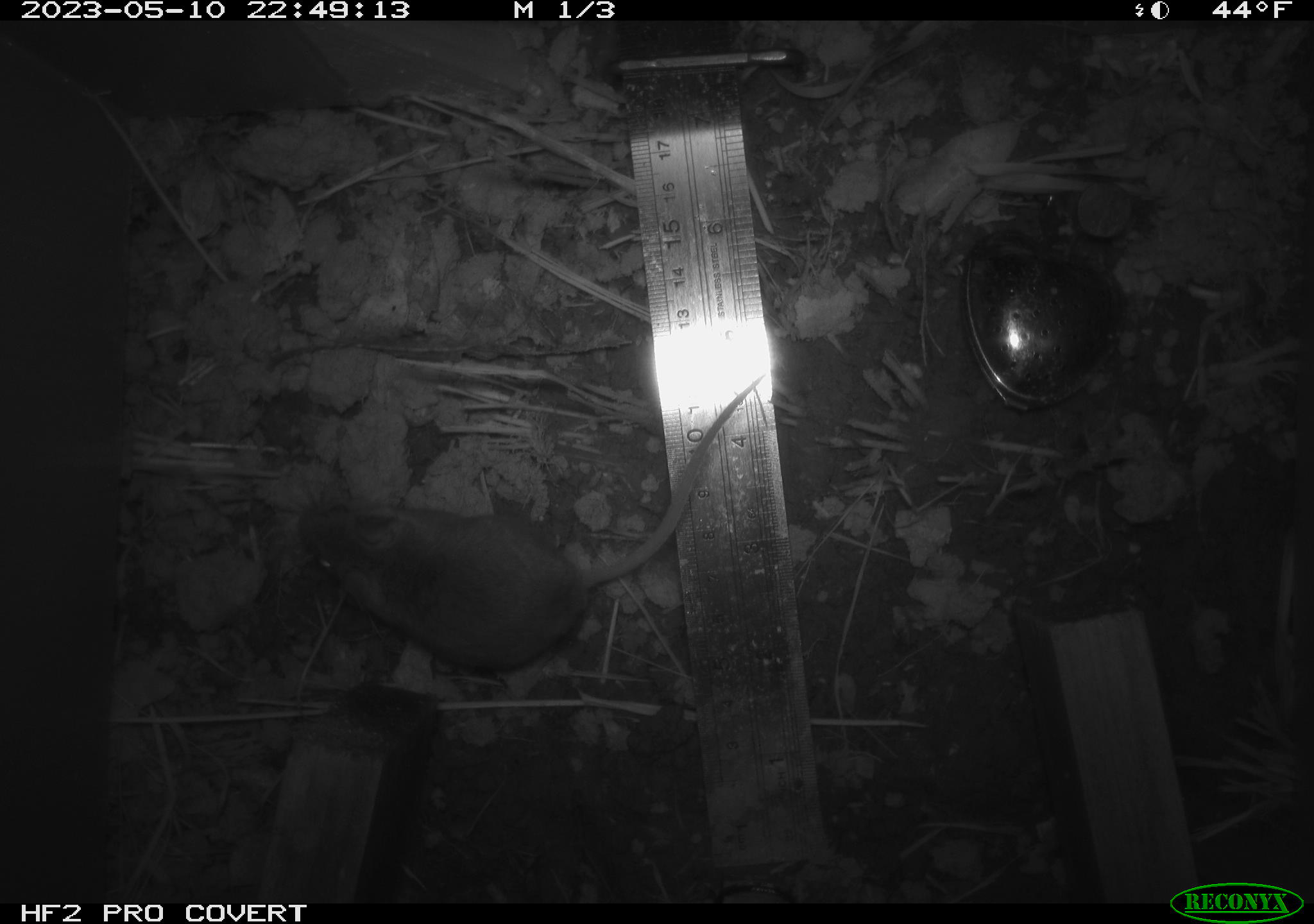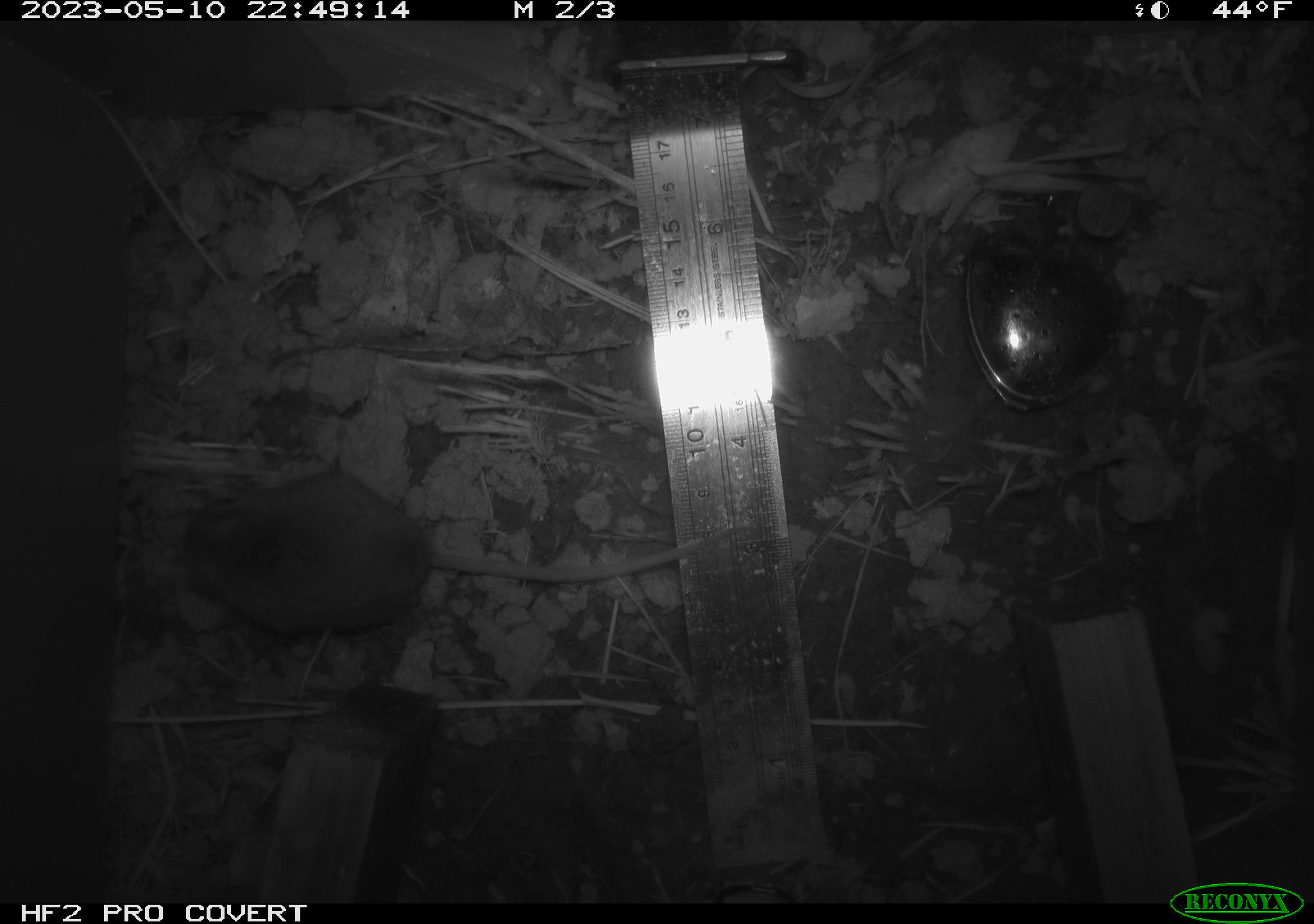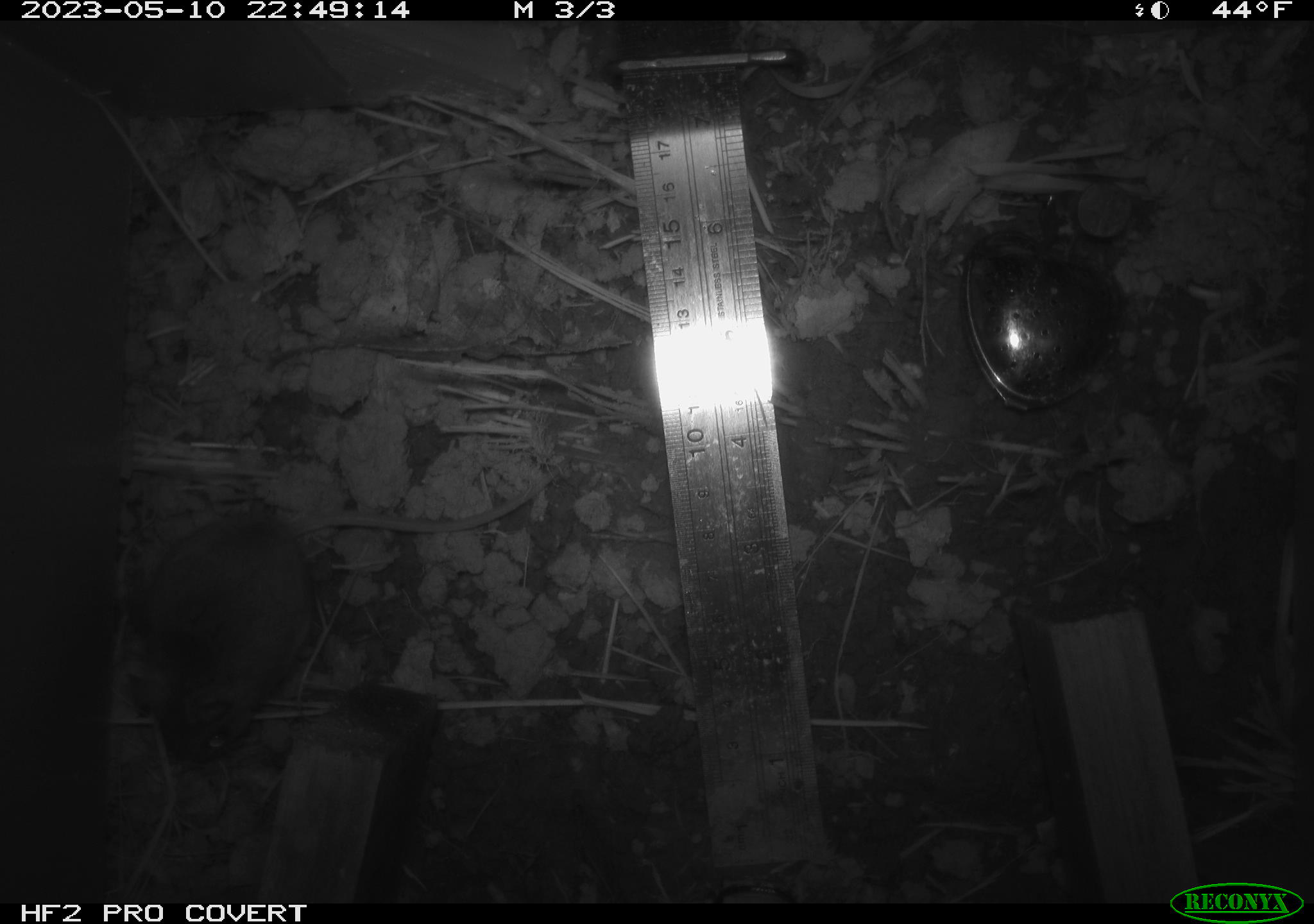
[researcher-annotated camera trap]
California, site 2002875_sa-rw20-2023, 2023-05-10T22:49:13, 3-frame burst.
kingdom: Animalia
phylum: Chordata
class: Mammalia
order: Rodentia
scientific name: Rodentia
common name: mouse species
Mouse species (Rodentia).